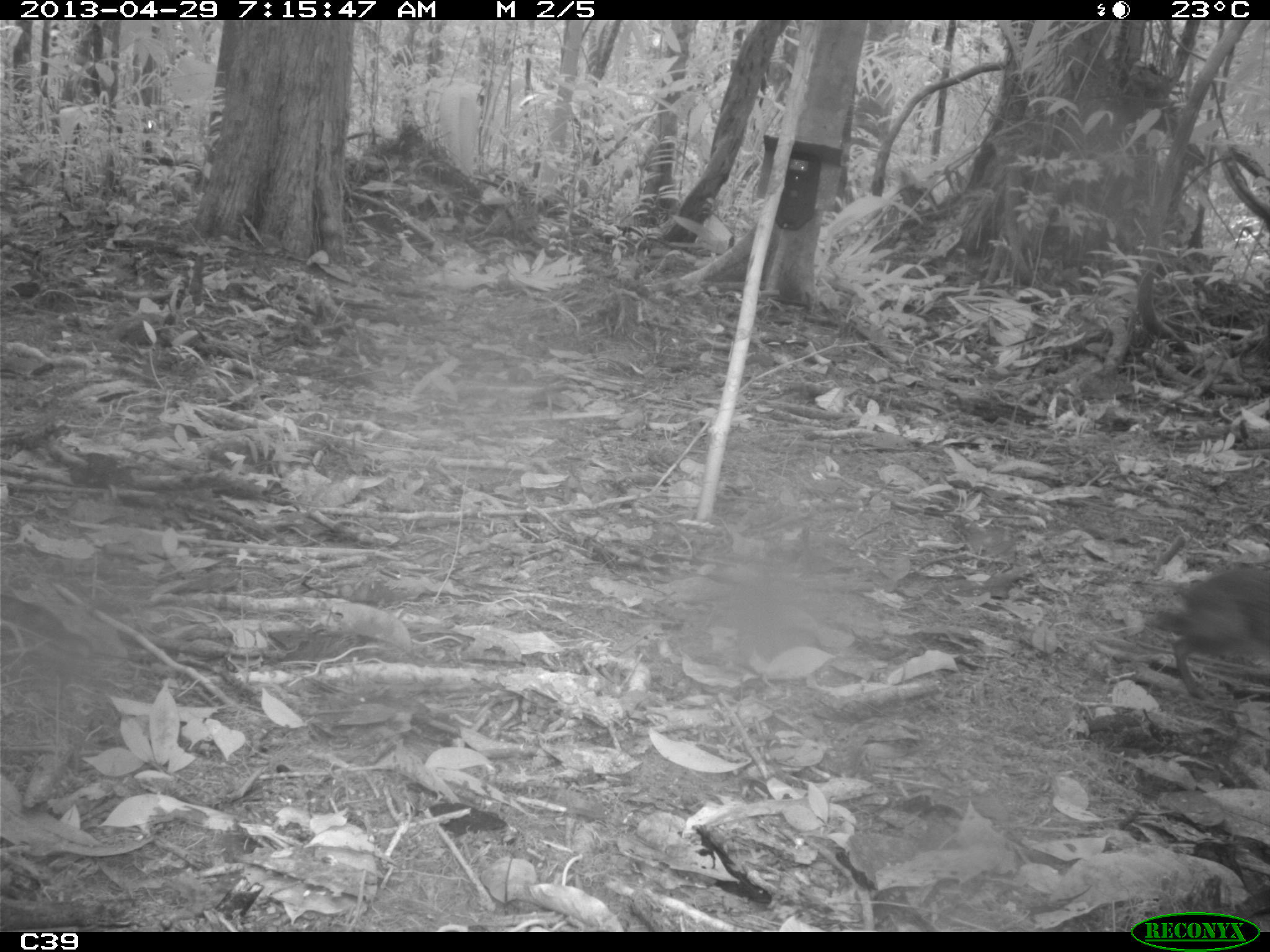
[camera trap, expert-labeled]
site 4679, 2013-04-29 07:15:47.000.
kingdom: Animalia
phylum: Chordata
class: Mammalia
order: Rodentia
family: Dasyproctidae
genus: Dasyprocta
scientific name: Dasyprocta leporina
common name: red-rumped agouti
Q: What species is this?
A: Dasyprocta leporina (red-rumped agouti).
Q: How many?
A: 1.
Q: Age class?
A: Adult.